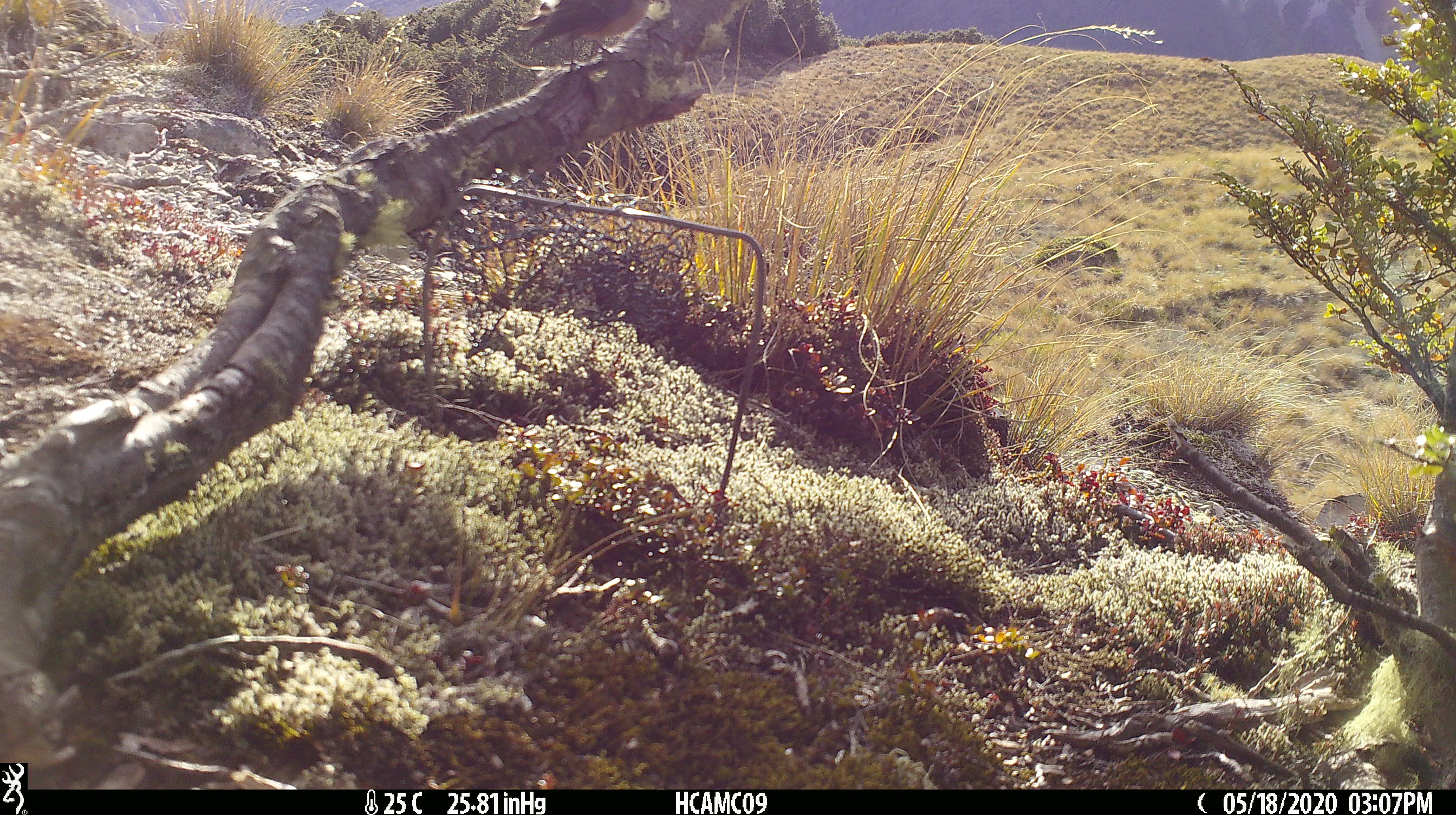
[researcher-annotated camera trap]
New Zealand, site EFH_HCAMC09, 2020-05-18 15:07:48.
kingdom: Animalia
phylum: Chordata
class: Aves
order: Passeriformes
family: Acanthisittidae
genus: Acanthisitta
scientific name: Acanthisitta chloris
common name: rifleman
Rifleman (Acanthisitta chloris).